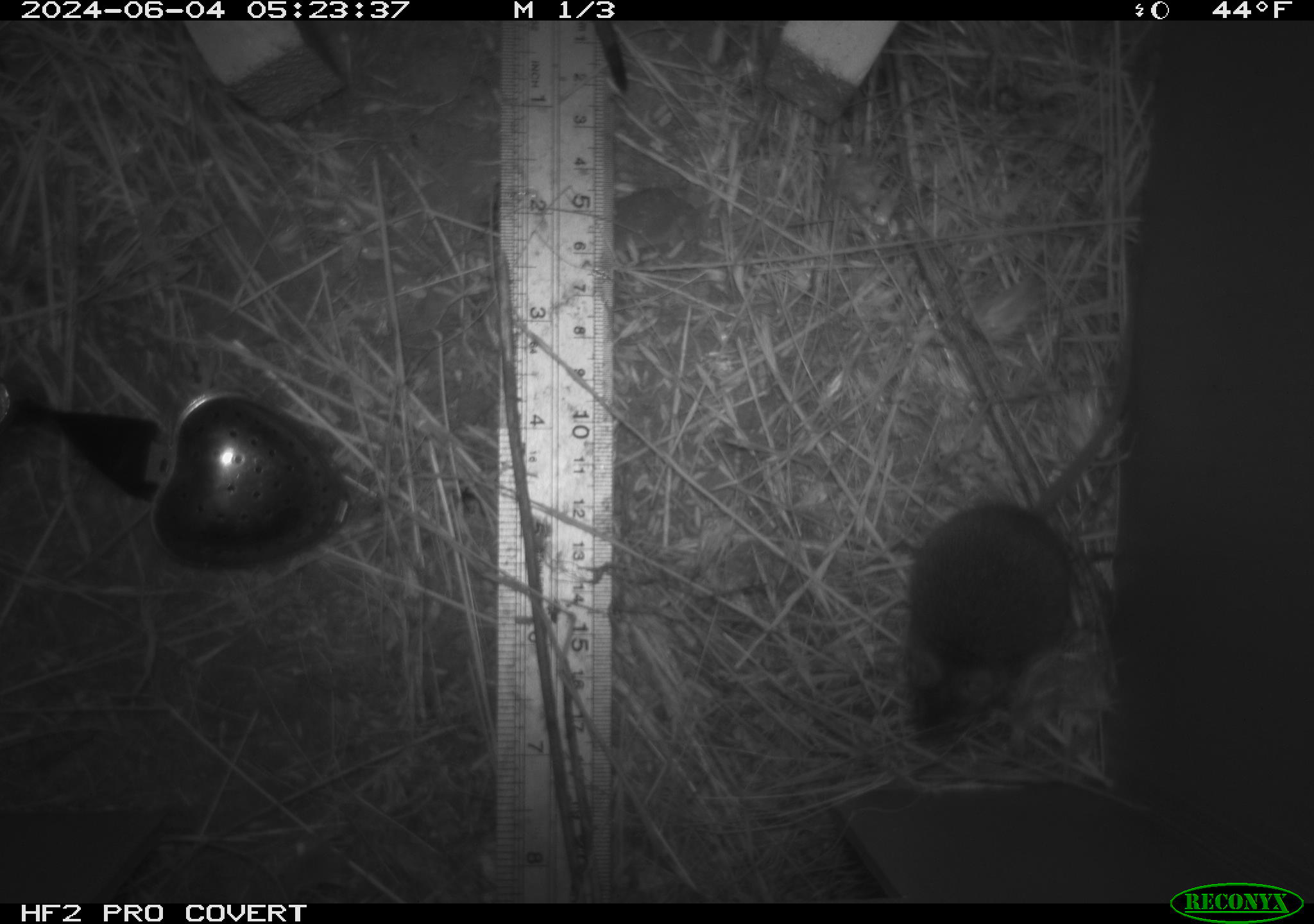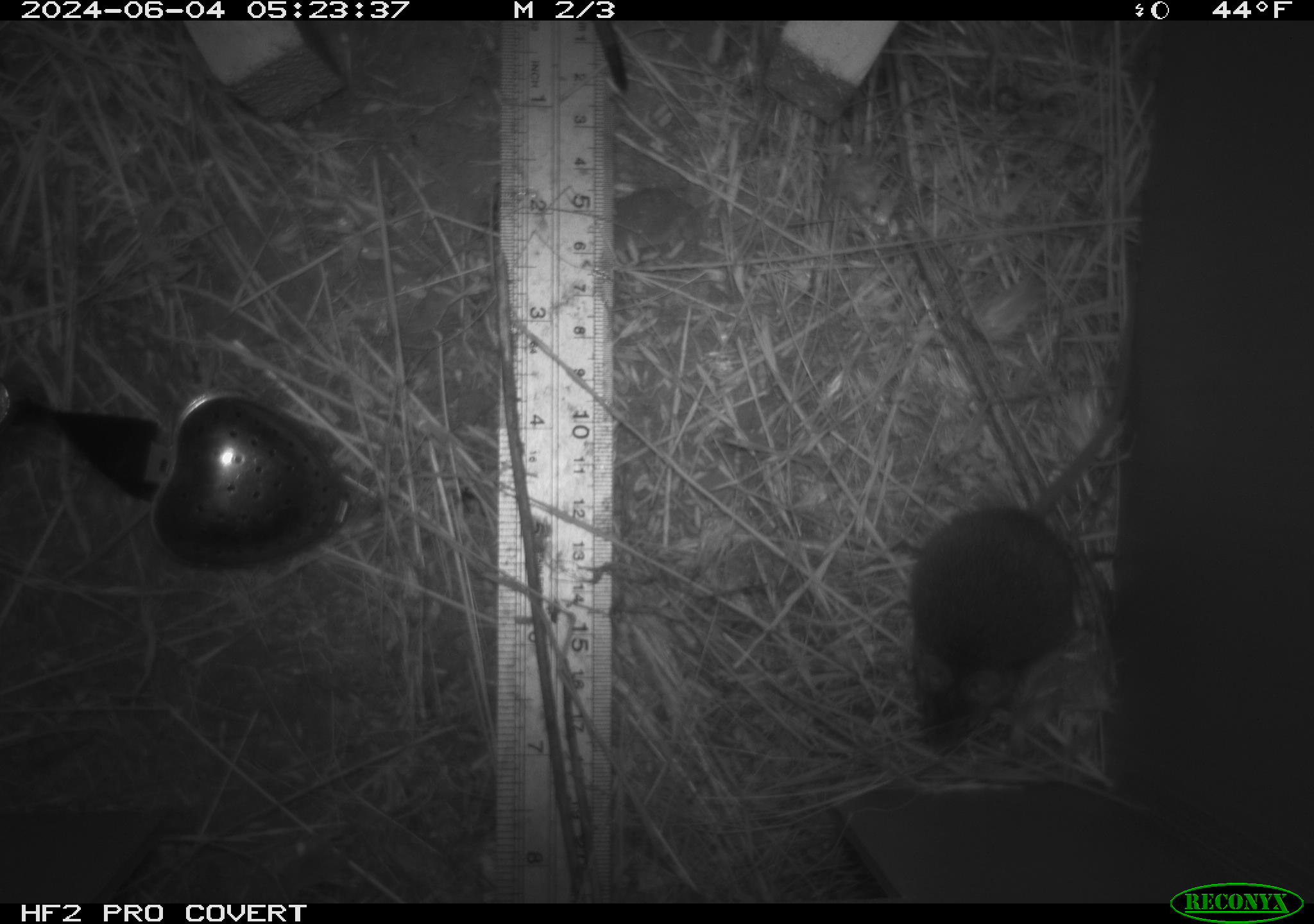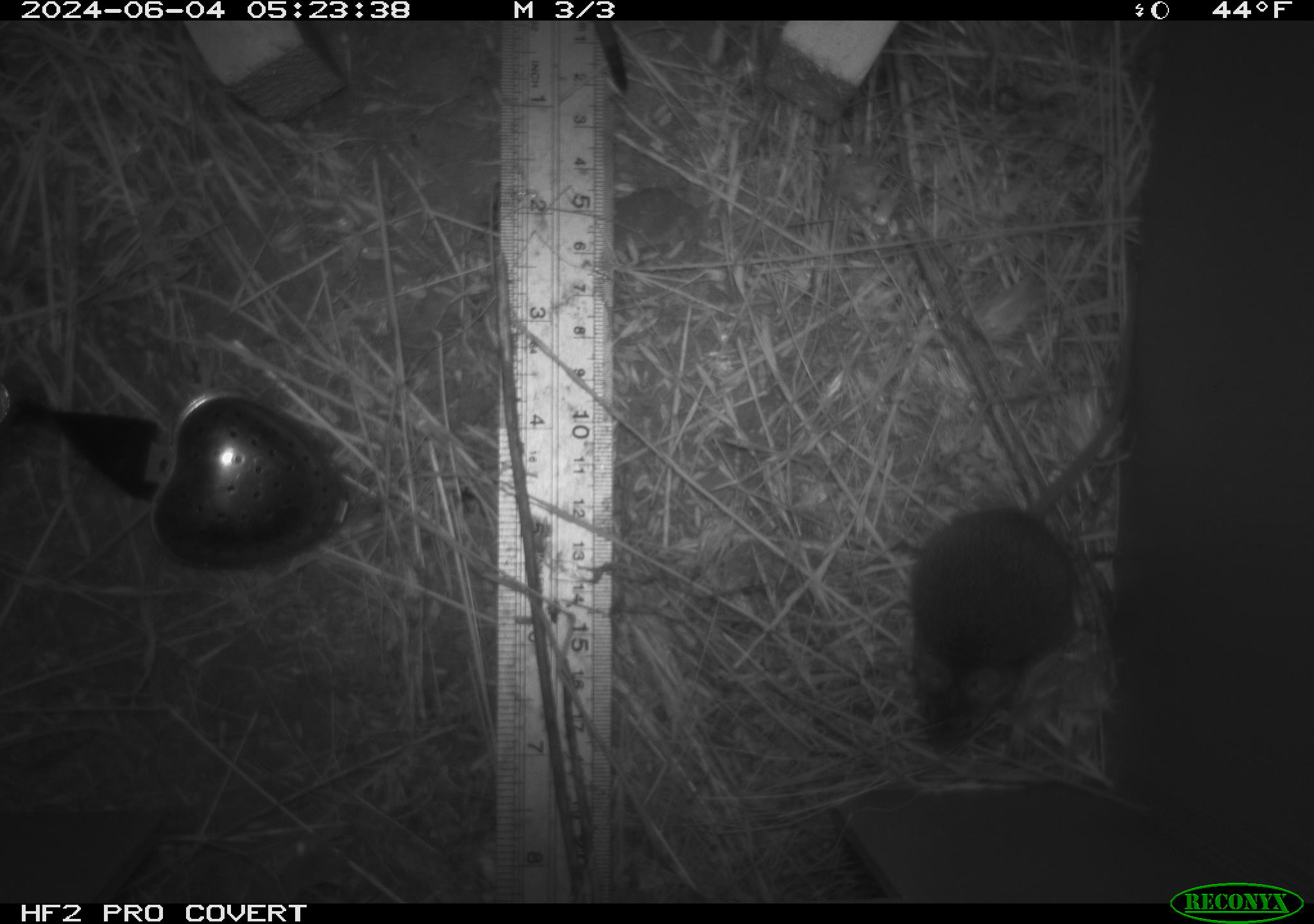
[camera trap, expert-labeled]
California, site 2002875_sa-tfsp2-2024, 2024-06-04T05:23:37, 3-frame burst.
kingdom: Animalia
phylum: Chordata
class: Mammalia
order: Rodentia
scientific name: Rodentia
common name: mouse species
Mouse species (Rodentia).